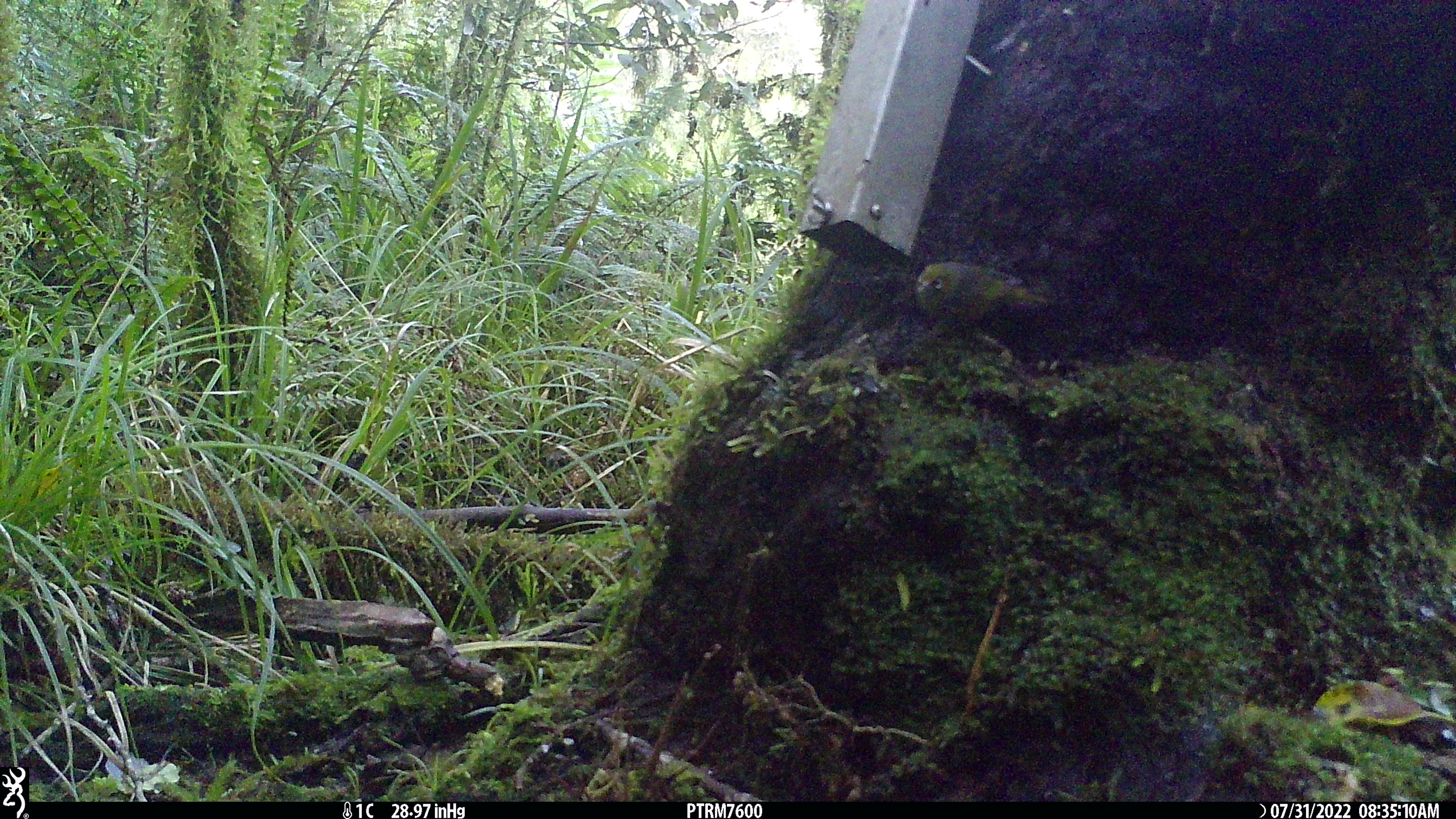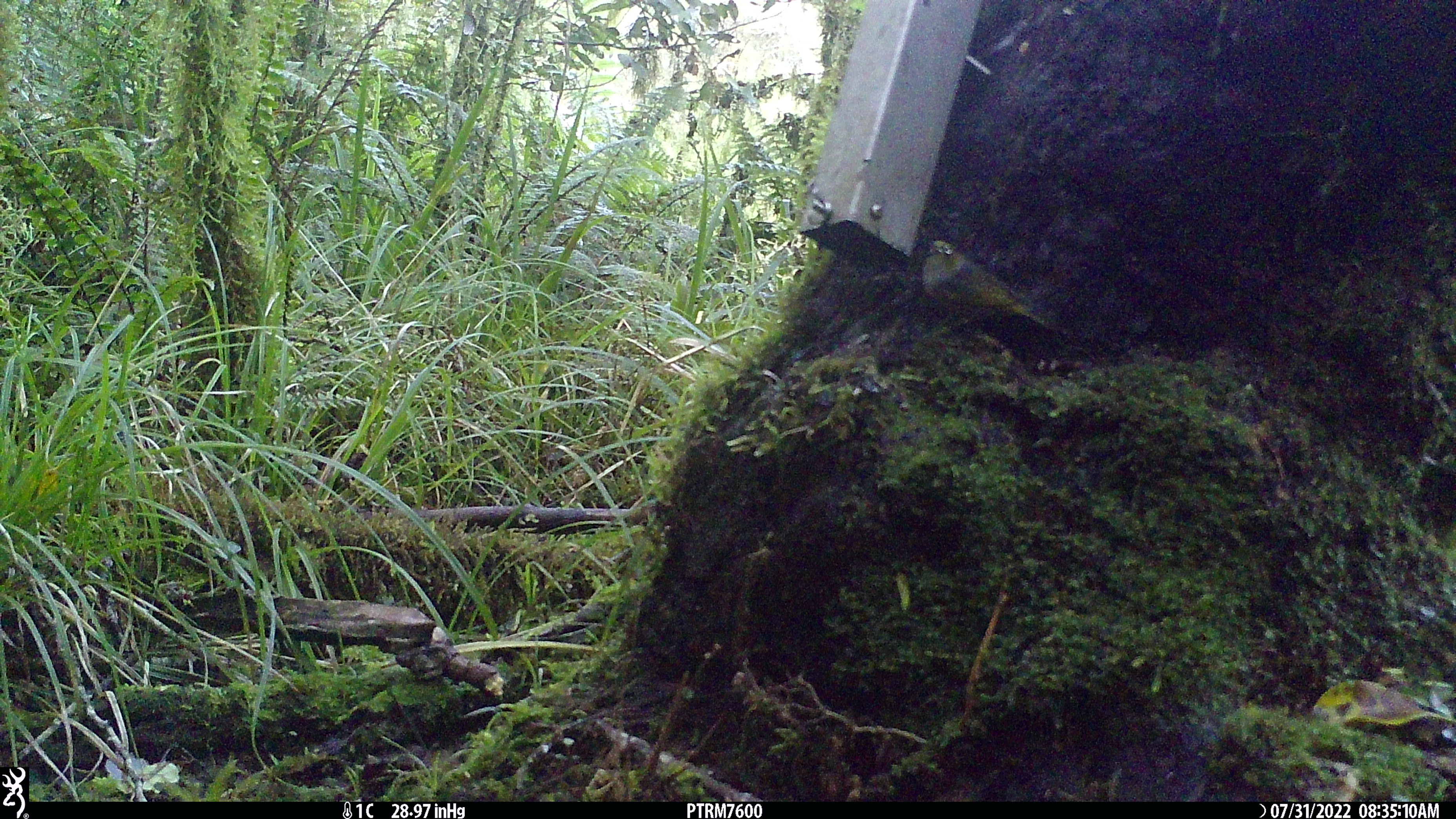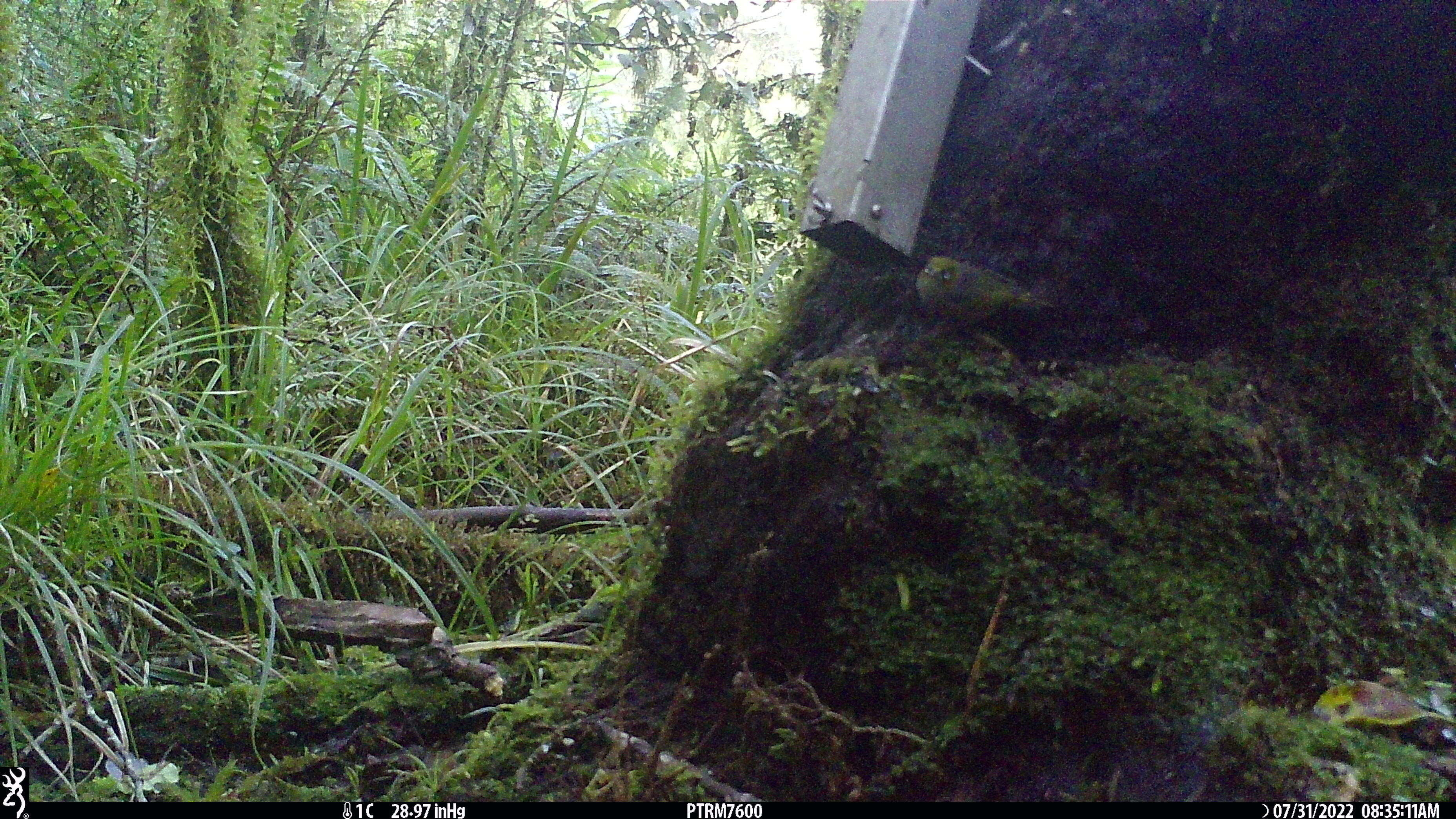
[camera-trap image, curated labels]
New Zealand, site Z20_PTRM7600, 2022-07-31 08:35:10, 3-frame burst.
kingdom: Animalia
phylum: Chordata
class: Aves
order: Passeriformes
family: Zosteropidae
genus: Zosterops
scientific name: Zosterops lateralis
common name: silvereye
Silvereye (Zosterops lateralis).